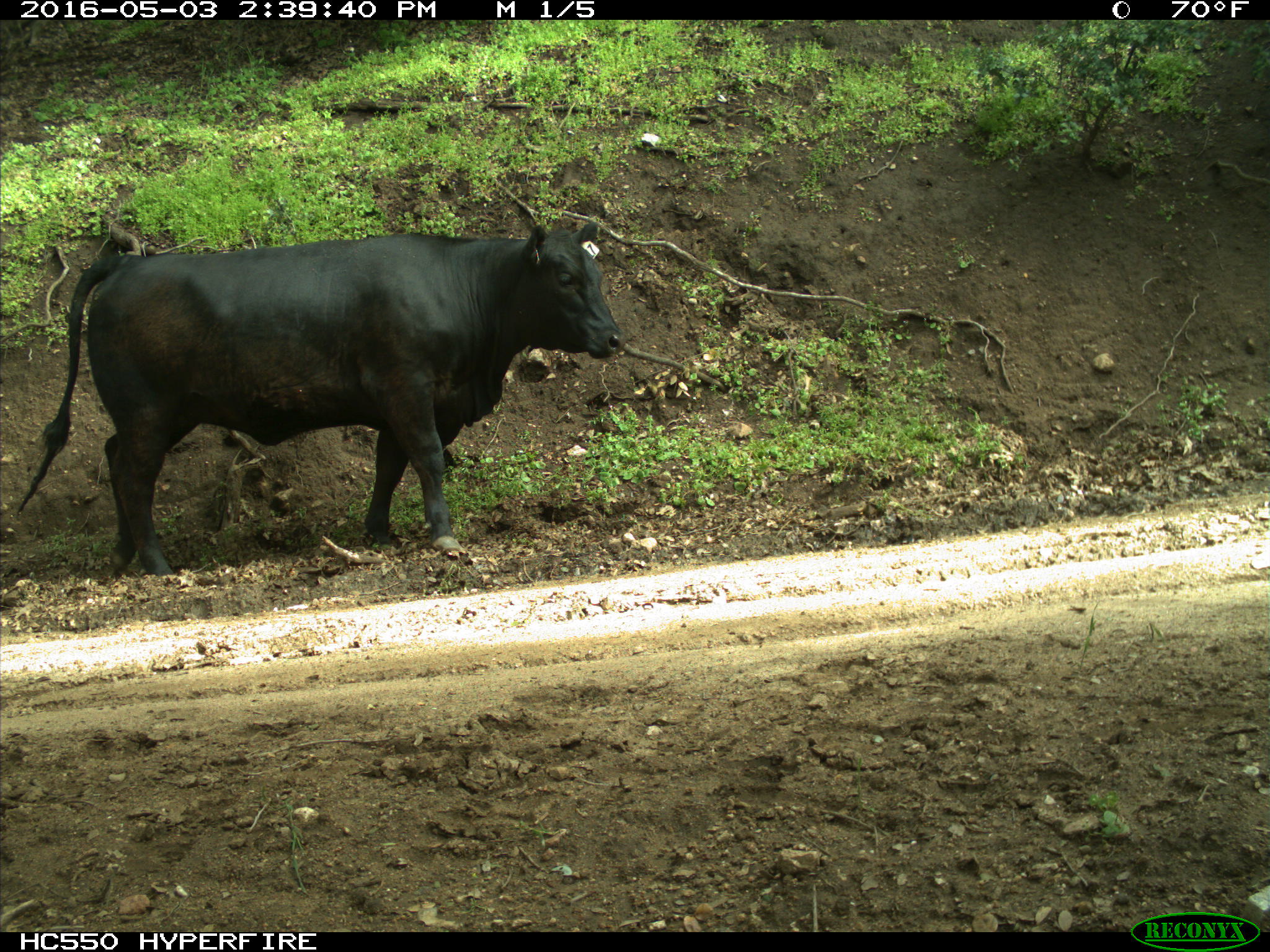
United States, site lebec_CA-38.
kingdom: Animalia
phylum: Chordata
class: Mammalia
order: Artiodactyla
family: Bovidae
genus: Bos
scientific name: Bos taurus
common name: domestic cow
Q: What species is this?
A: Bos taurus (domestic cow).